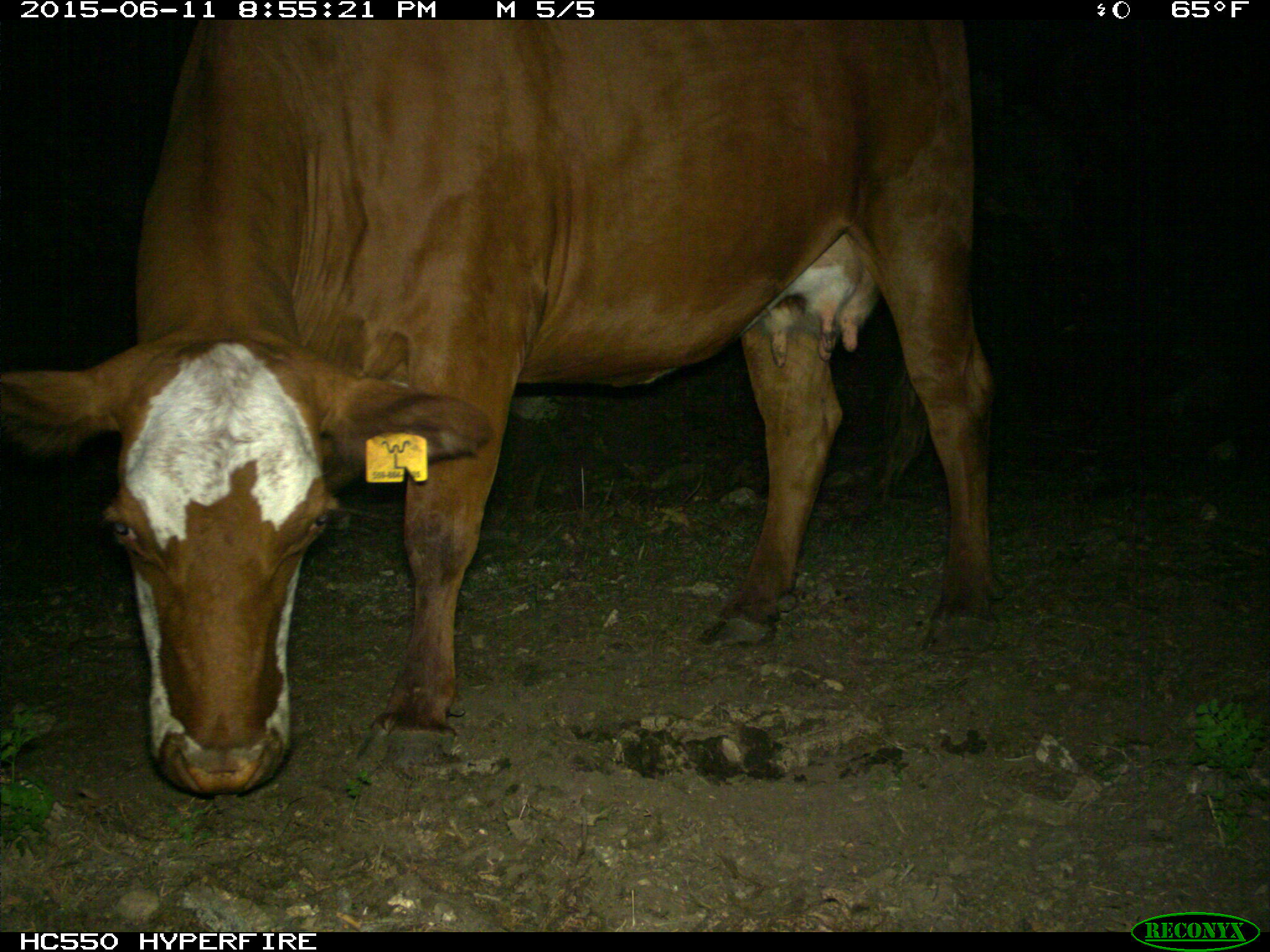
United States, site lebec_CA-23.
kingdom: Animalia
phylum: Chordata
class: Mammalia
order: Artiodactyla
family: Bovidae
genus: Bos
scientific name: Bos taurus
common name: domestic cow